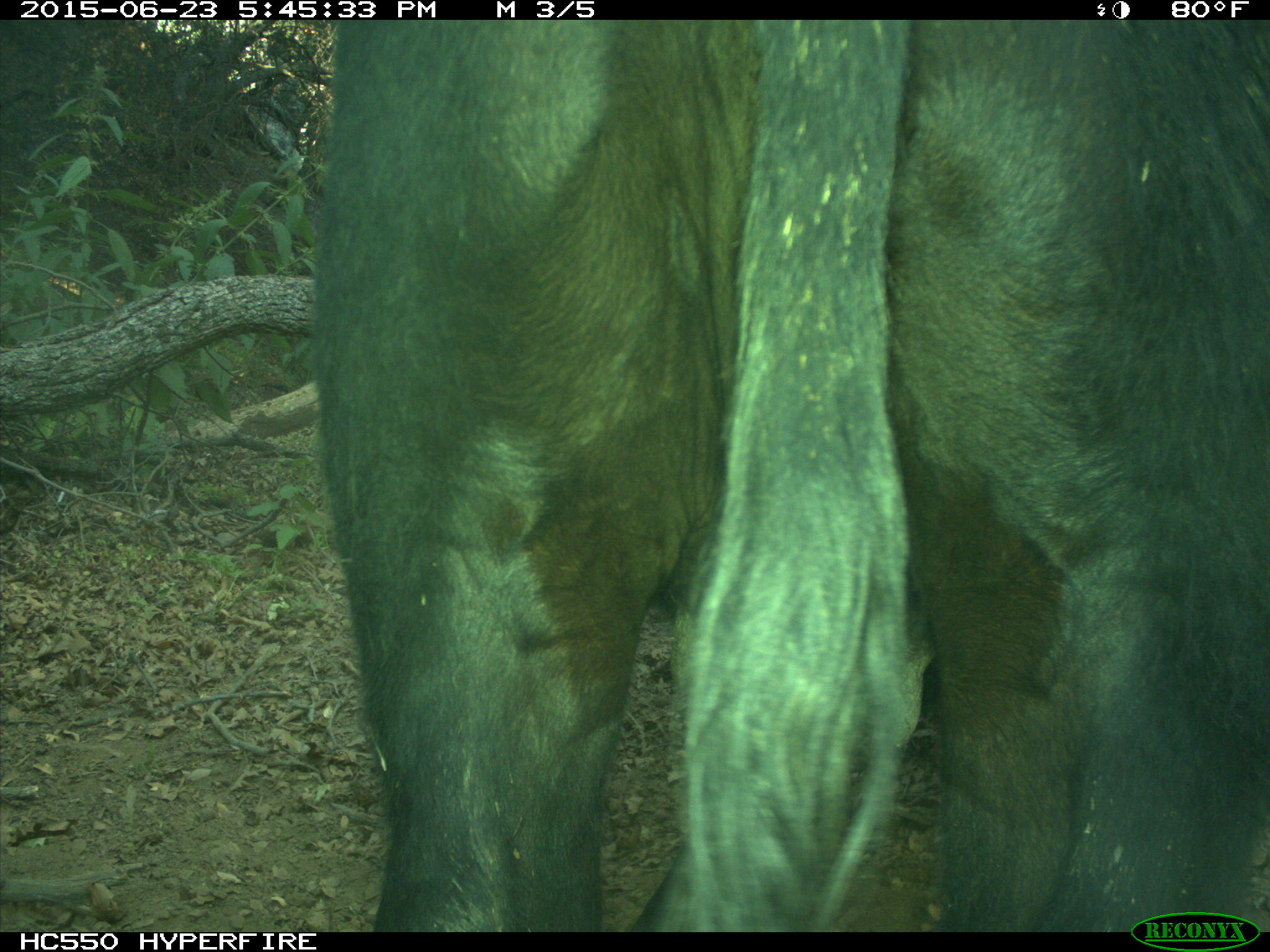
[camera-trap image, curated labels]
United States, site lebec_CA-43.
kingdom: Animalia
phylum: Chordata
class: Mammalia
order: Artiodactyla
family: Bovidae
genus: Bos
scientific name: Bos taurus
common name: domestic cow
Bos taurus (domestic cow).